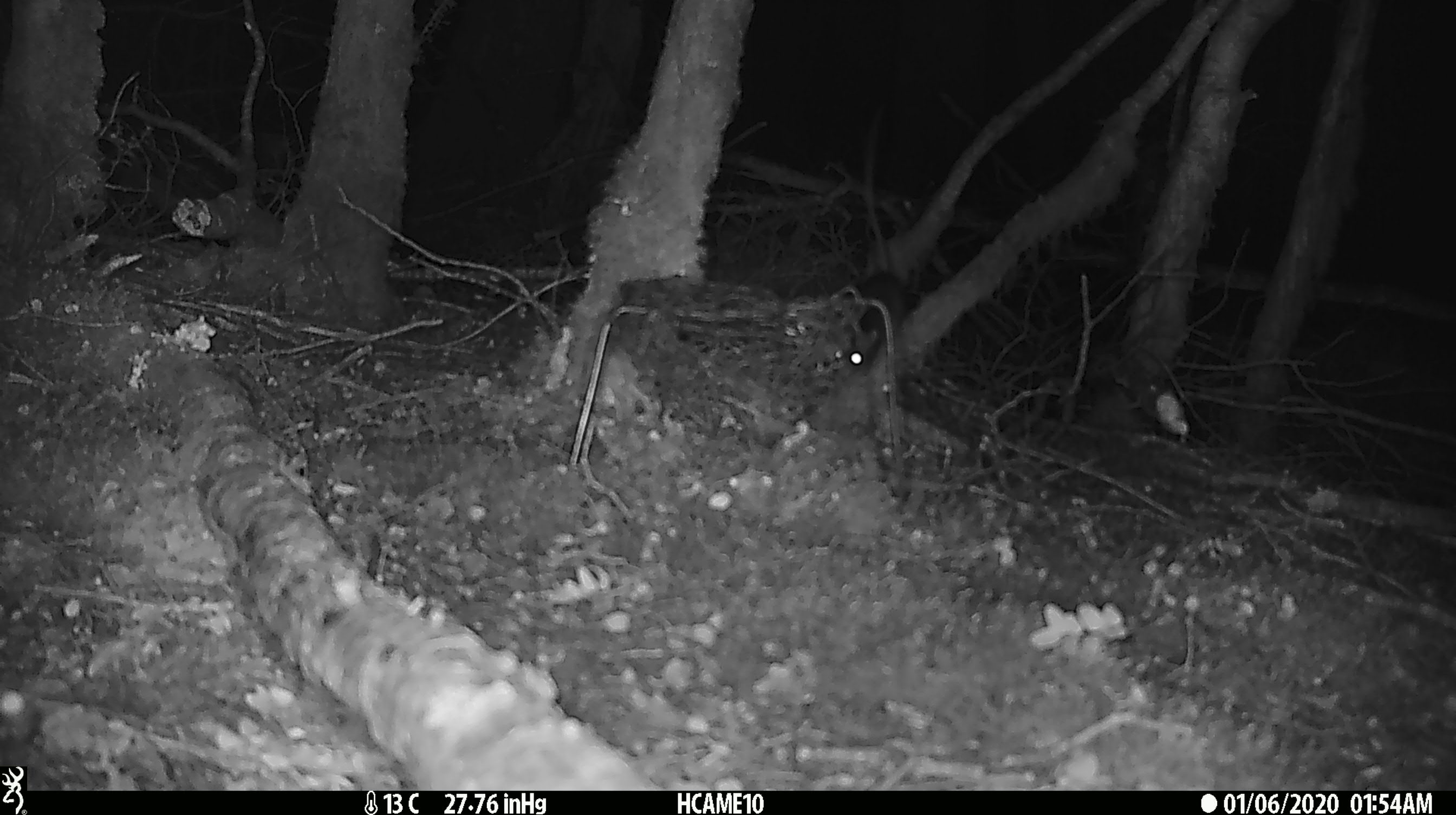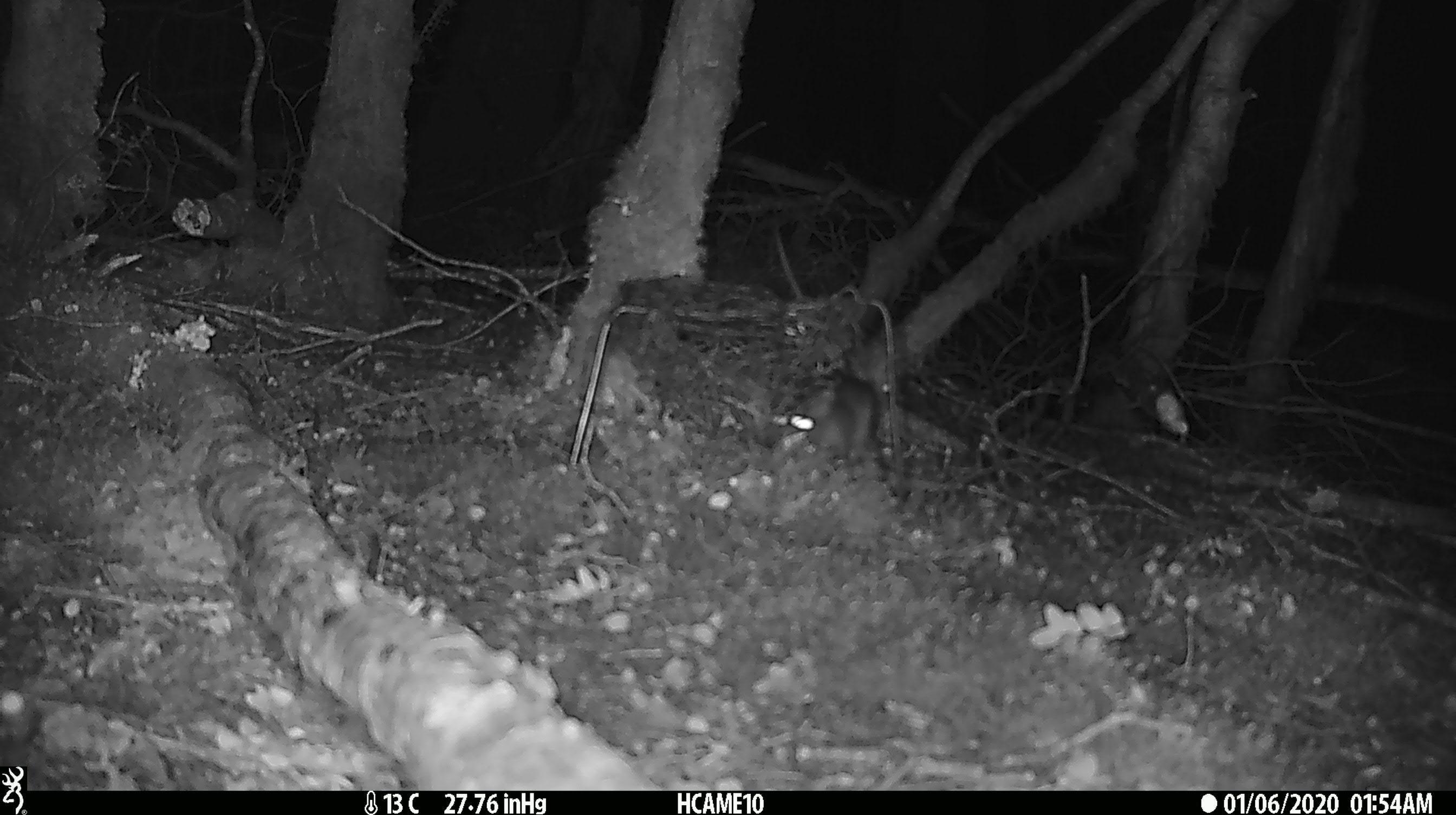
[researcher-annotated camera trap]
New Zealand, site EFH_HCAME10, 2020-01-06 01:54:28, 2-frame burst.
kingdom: Animalia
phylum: Chordata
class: Mammalia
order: Rodentia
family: Muridae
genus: Rattus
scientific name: Rattus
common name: rat